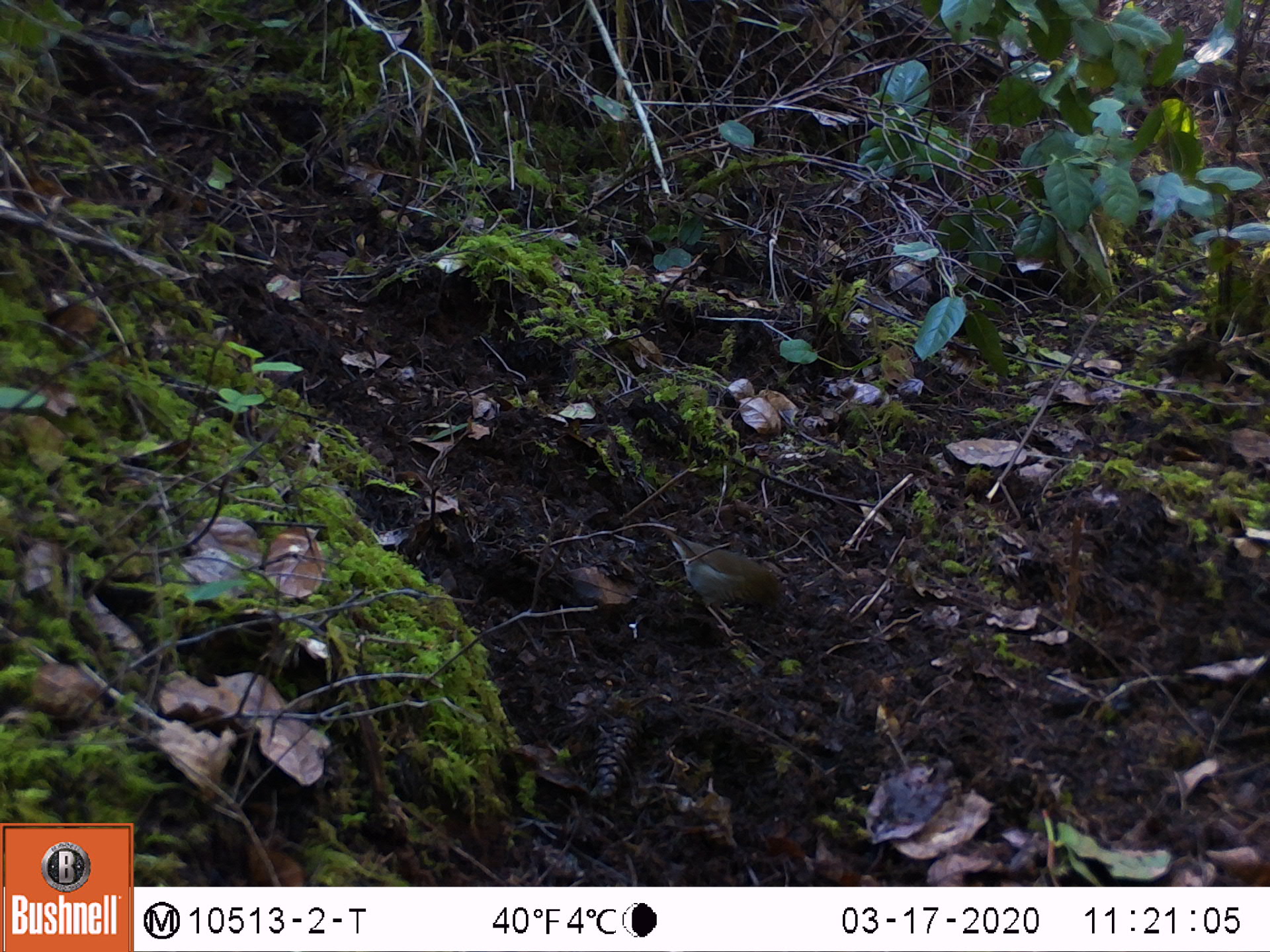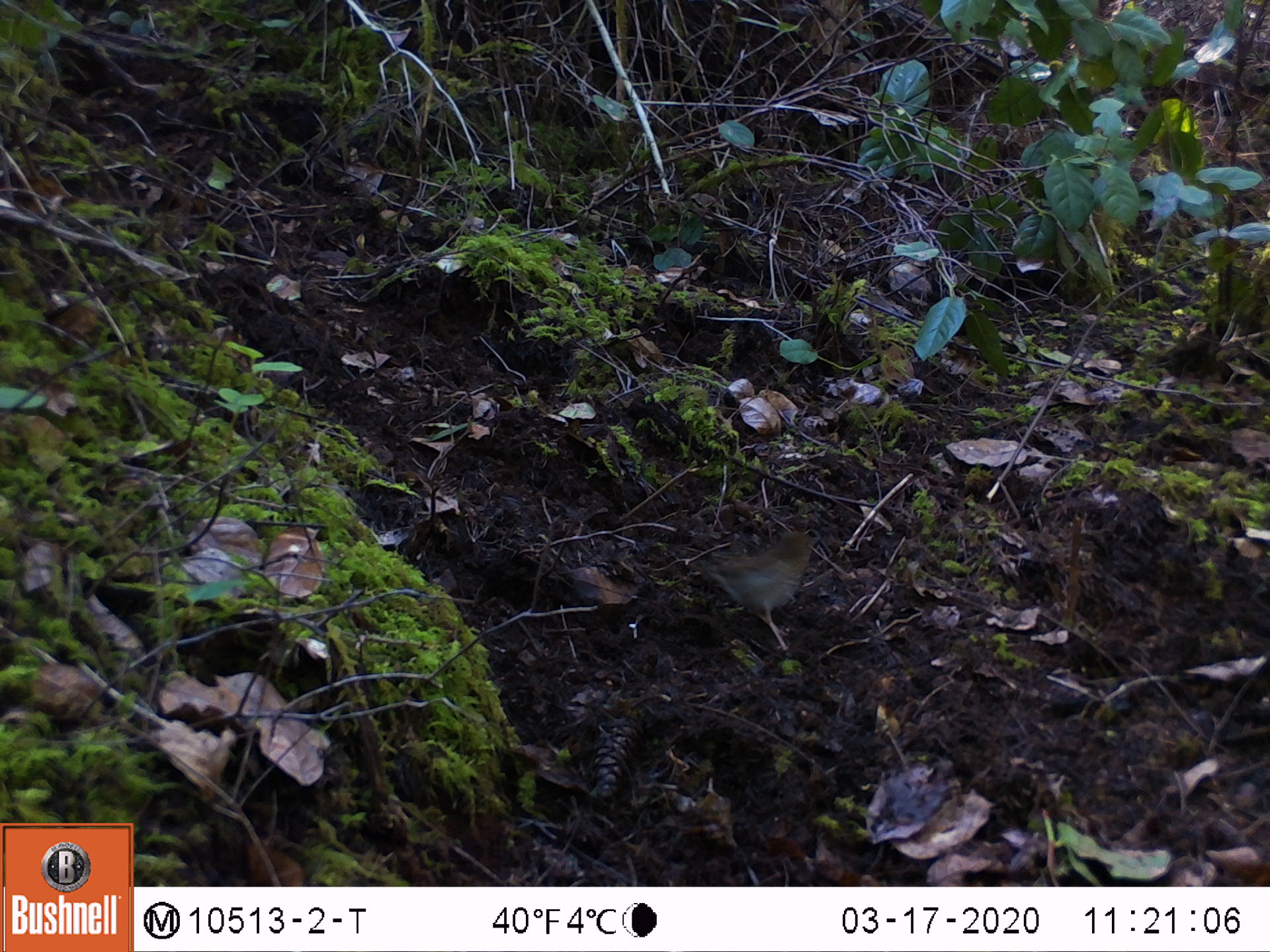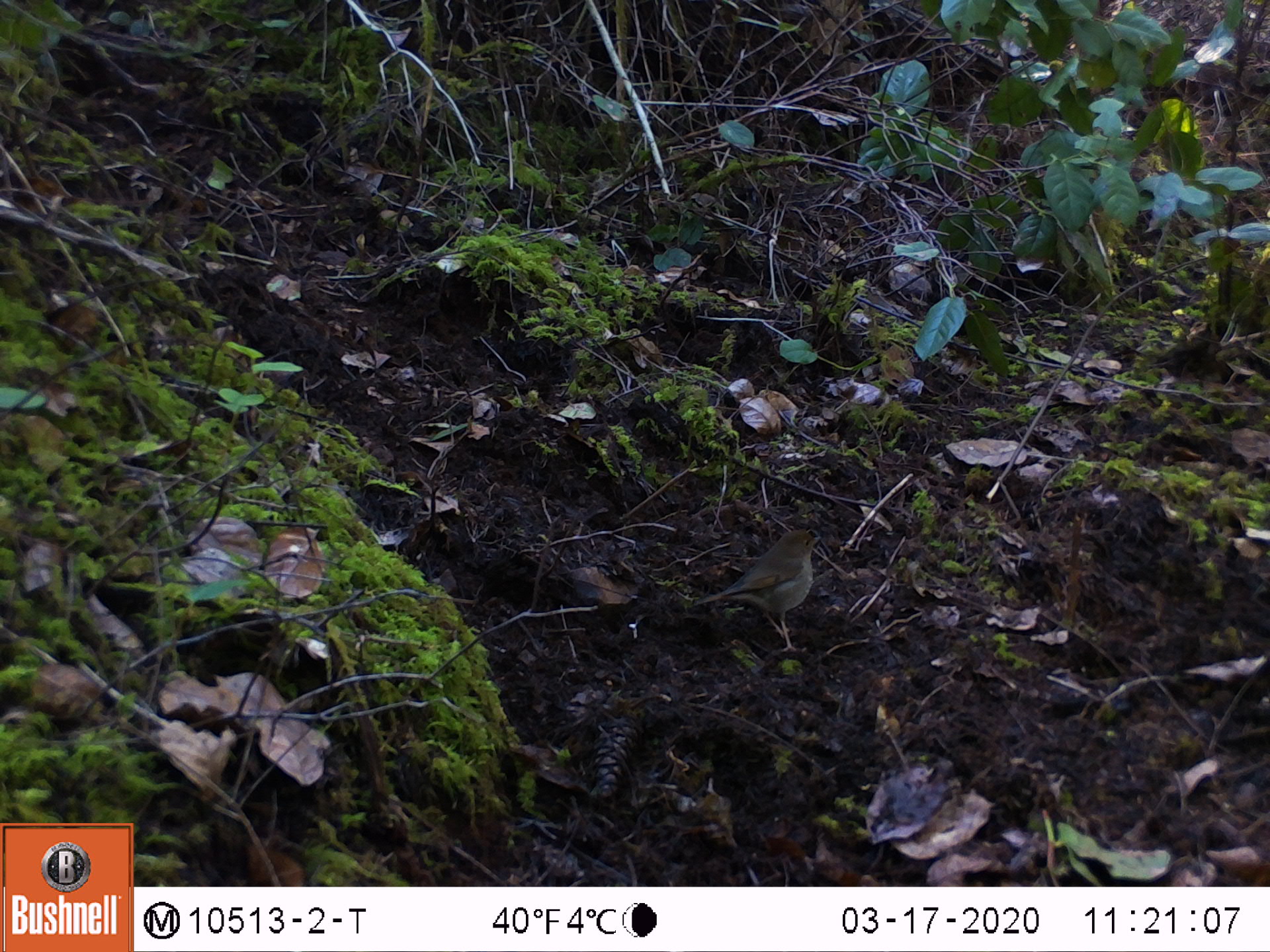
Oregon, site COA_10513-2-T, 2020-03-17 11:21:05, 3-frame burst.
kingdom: Animalia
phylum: Chordata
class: Aves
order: Passeriformes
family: Turdidae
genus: Catharus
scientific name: Catharus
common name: brown thrushes and nightingale-thrushes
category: catharus species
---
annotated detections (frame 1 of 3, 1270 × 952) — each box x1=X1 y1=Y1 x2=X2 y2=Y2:
catharus species: x1=644 y1=511 x2=802 y2=649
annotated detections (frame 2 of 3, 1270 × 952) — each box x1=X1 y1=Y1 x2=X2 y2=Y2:
catharus species: x1=671 y1=518 x2=840 y2=664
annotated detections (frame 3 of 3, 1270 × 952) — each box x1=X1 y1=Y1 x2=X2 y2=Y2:
catharus species: x1=669 y1=513 x2=840 y2=676